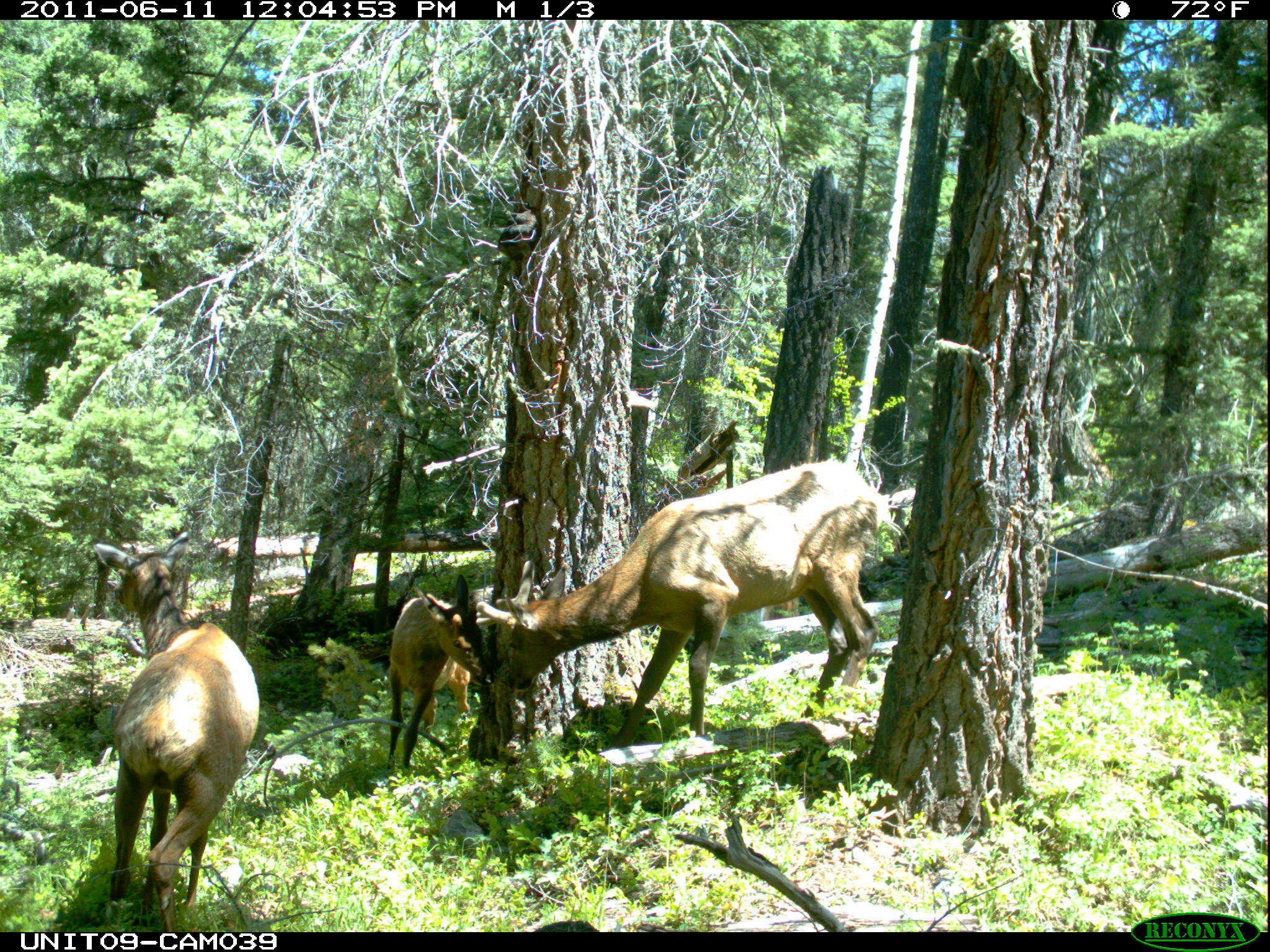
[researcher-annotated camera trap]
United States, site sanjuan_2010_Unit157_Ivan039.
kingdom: Animalia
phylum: Chordata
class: Mammalia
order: Artiodactyla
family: Cervidae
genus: Cervus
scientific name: Cervus elaphus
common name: red deer